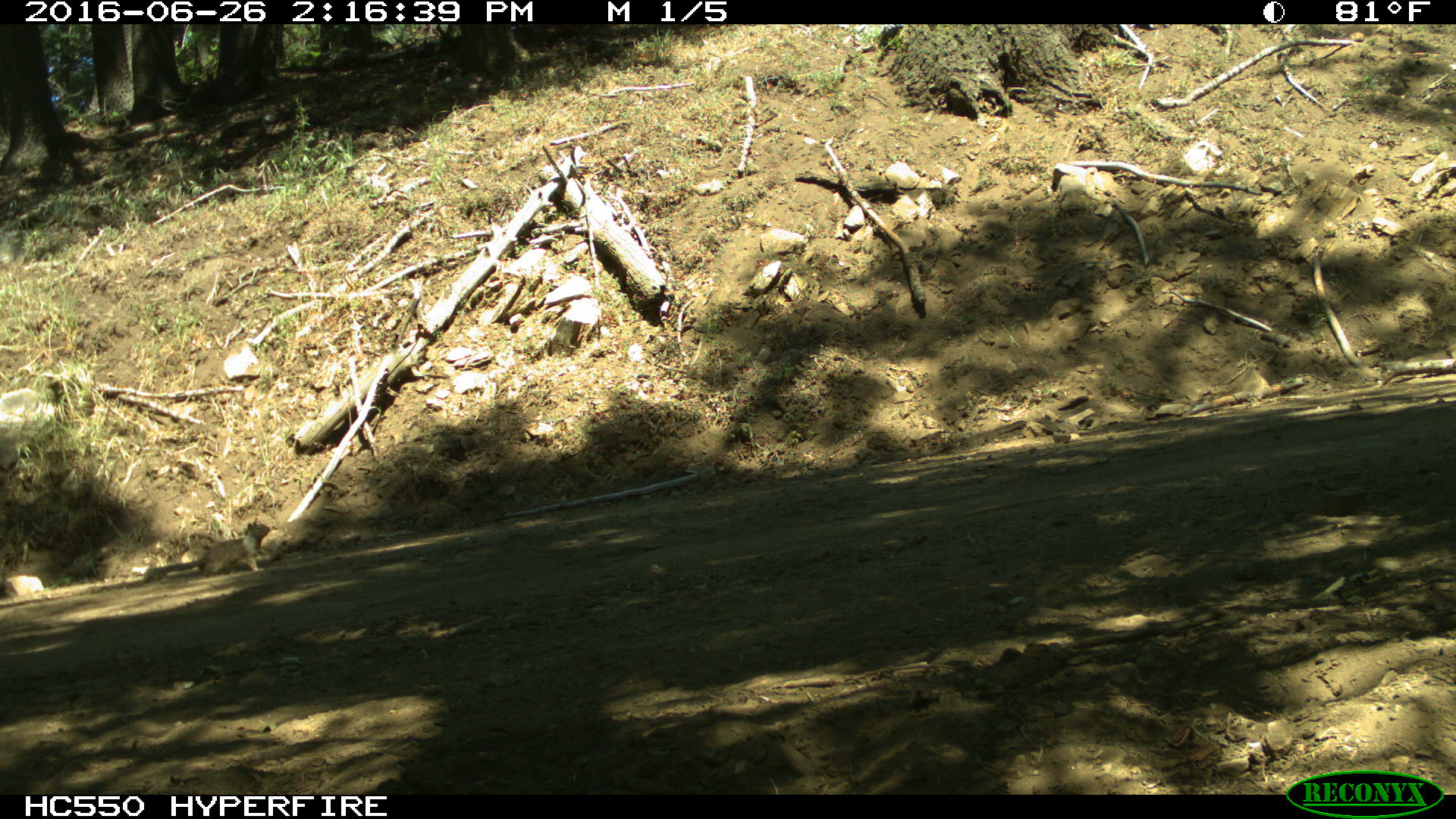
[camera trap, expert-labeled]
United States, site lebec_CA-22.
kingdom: Animalia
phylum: Chordata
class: Mammalia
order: Rodentia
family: Sciuridae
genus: Otospermophilus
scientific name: Otospermophilus beecheyi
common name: california ground squirrel